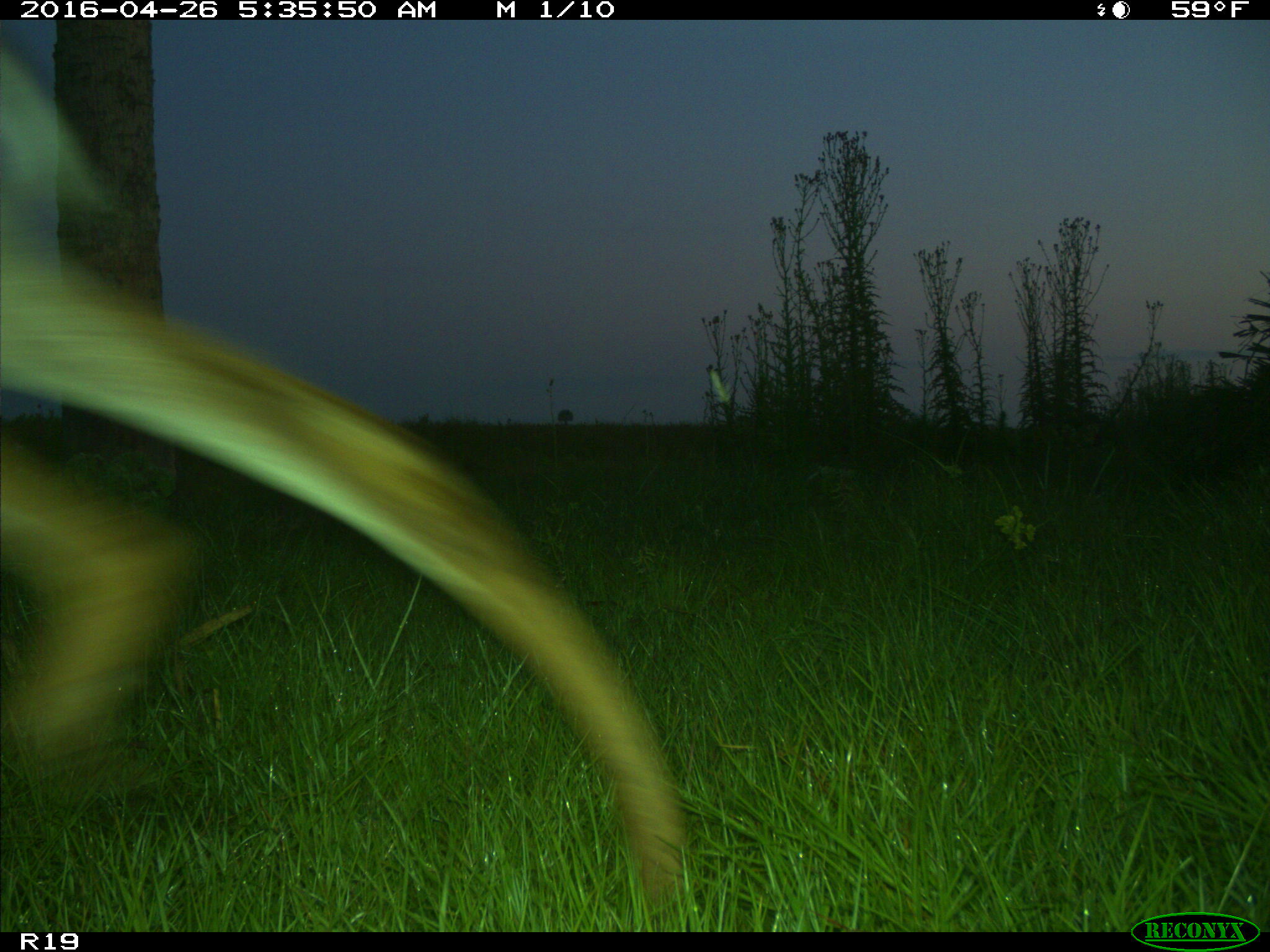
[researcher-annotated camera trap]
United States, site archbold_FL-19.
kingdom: Animalia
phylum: Chordata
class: Mammalia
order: Artiodactyla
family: Cervidae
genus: Odocoileus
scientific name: Odocoileus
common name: deer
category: unidentified deer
Unidentified deer (deer) (Odocoileus).